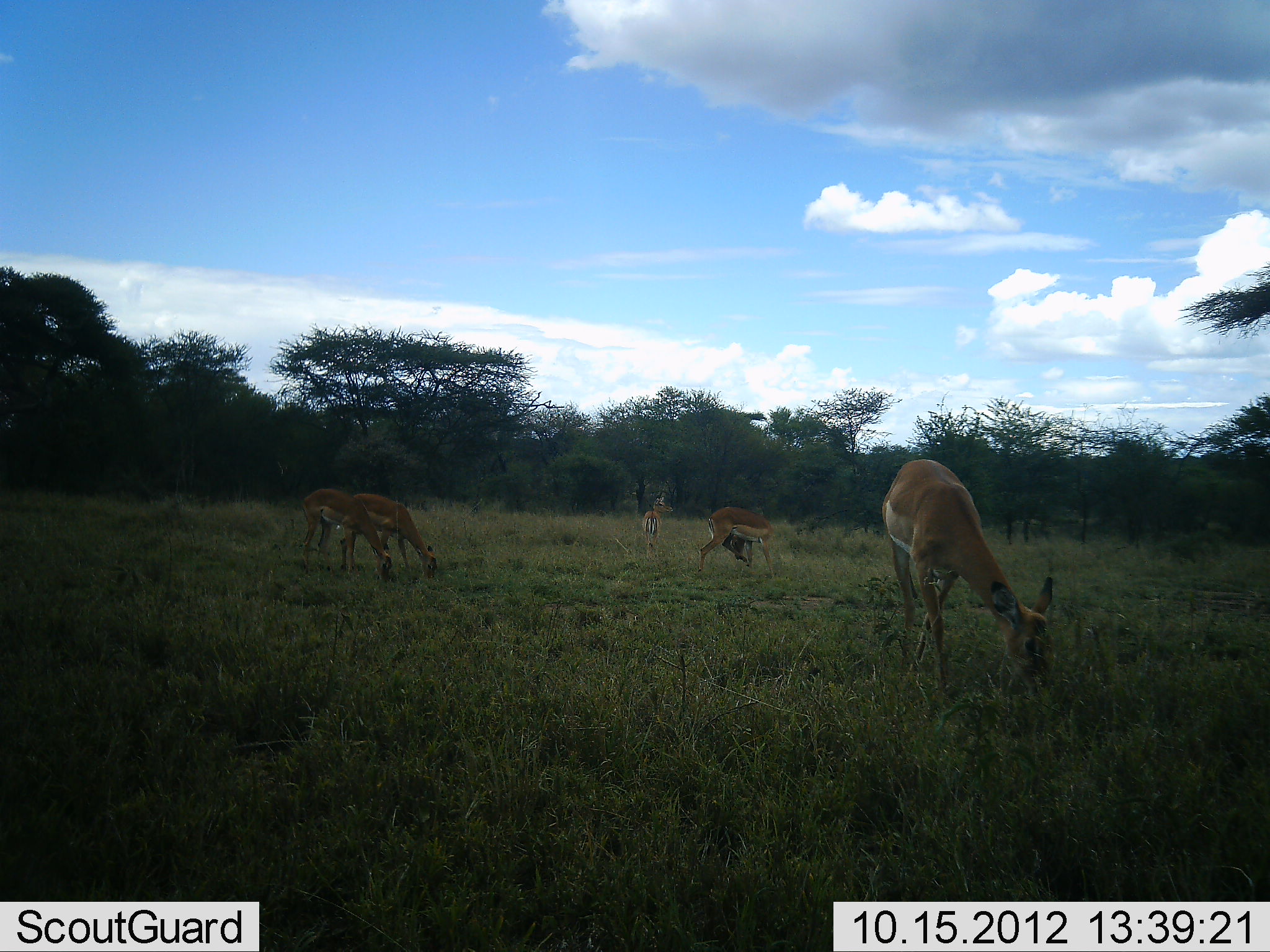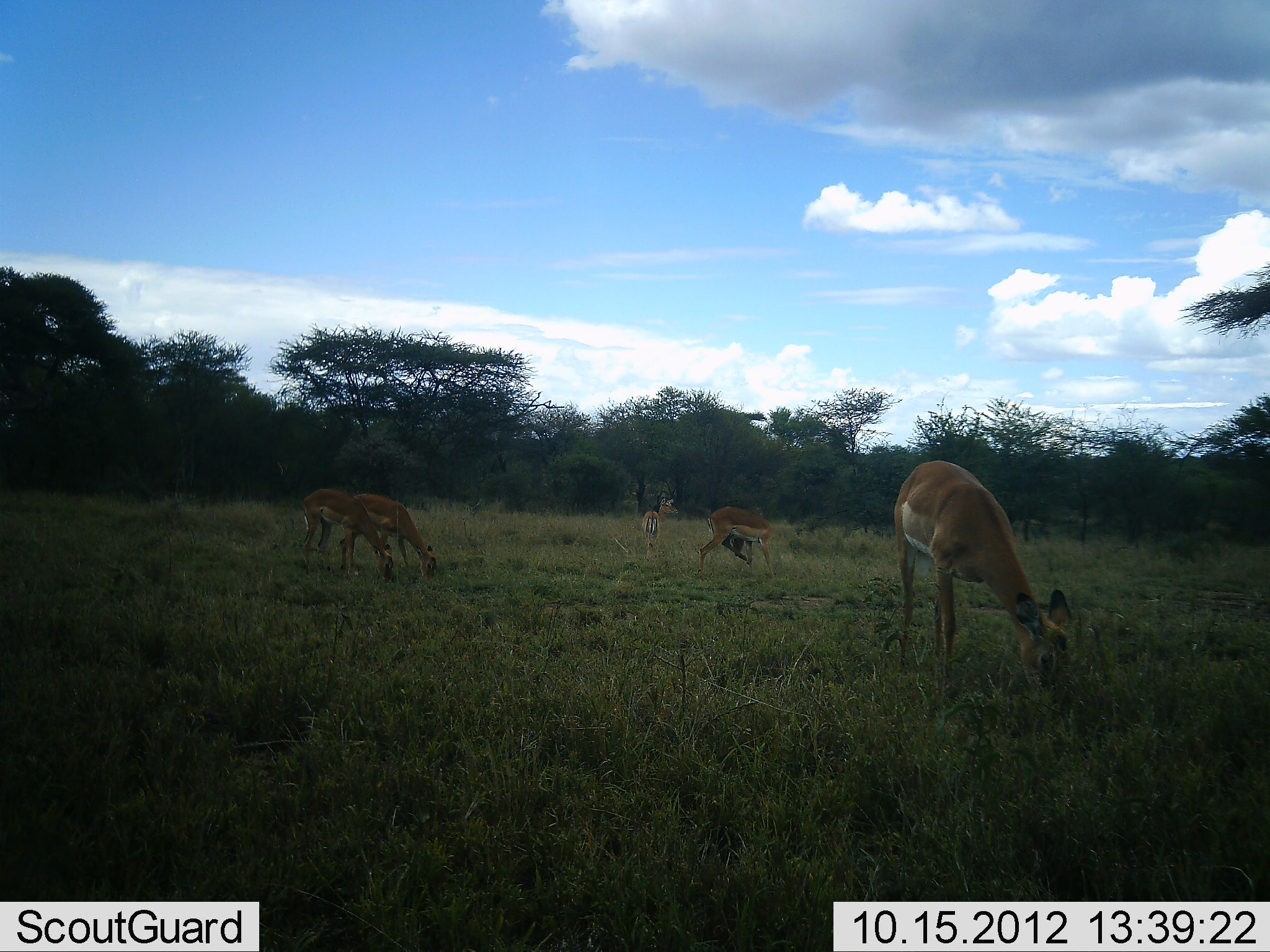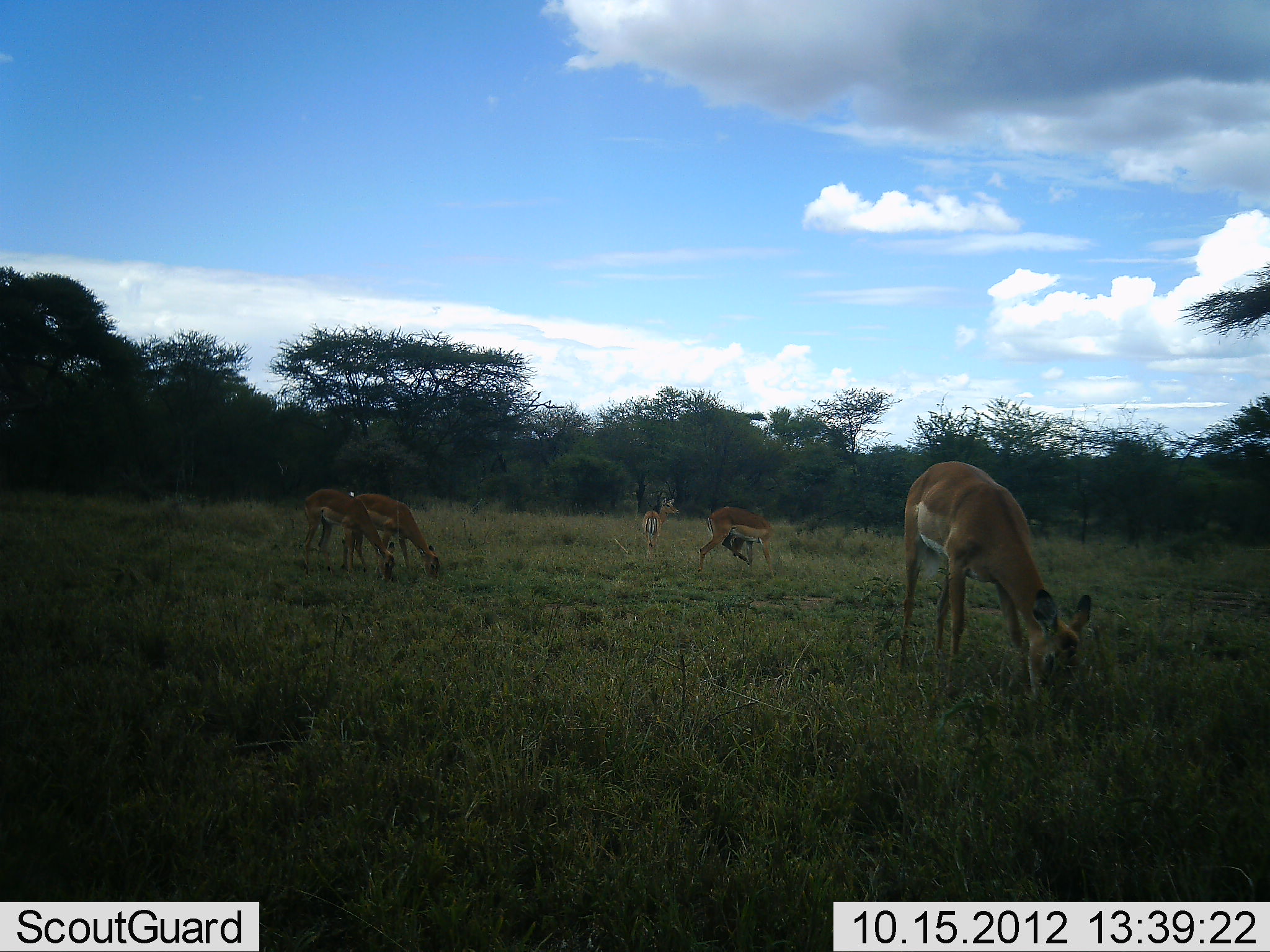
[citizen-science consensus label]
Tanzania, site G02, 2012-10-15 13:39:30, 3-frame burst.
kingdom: Animalia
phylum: Chordata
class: Mammalia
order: Artiodactyla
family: Bovidae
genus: Aepyceros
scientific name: Aepyceros melampus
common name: impala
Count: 5.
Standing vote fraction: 70%.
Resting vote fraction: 0%.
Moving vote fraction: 0%.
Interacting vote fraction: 0%.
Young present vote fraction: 10%.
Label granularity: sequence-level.